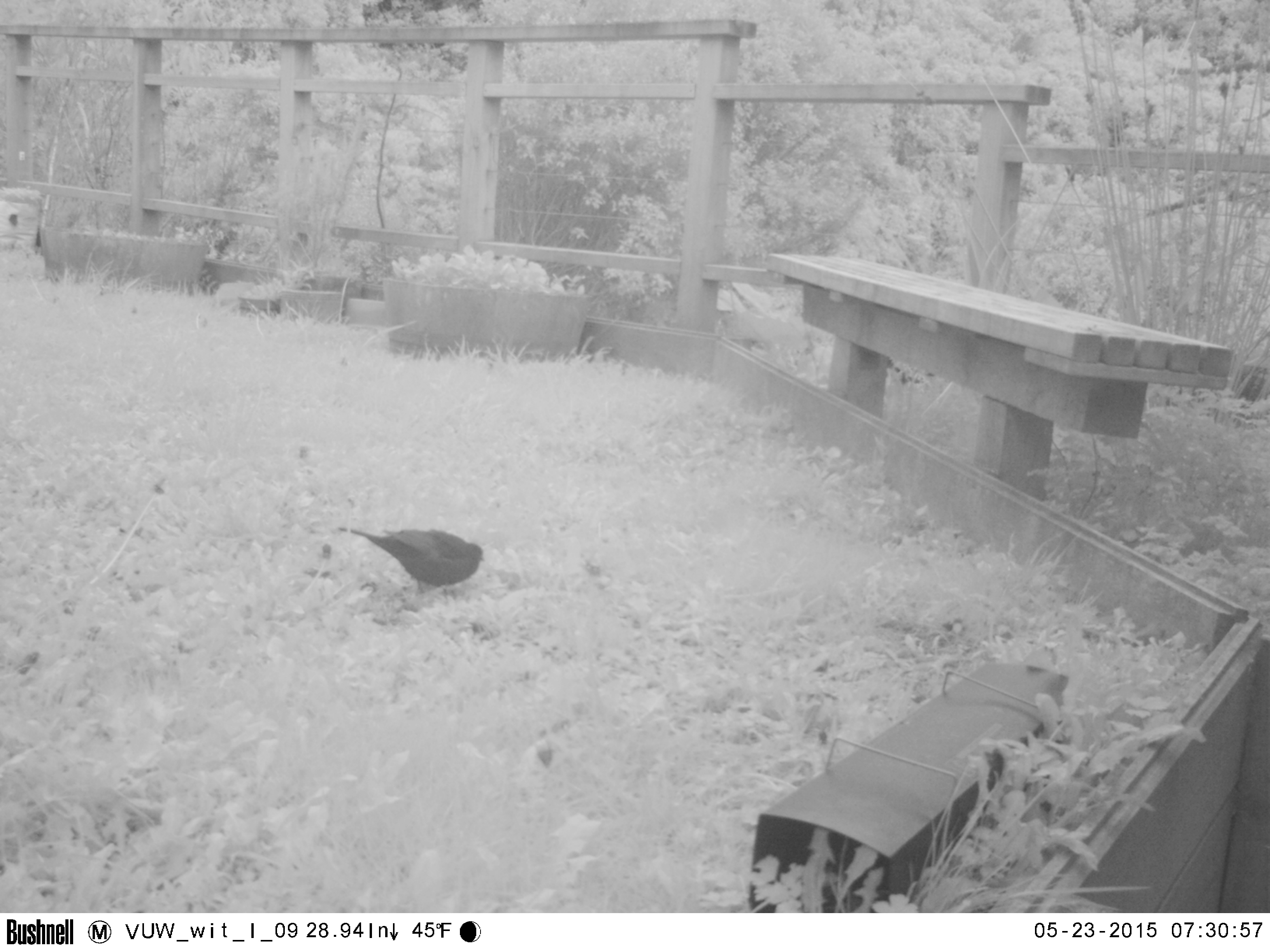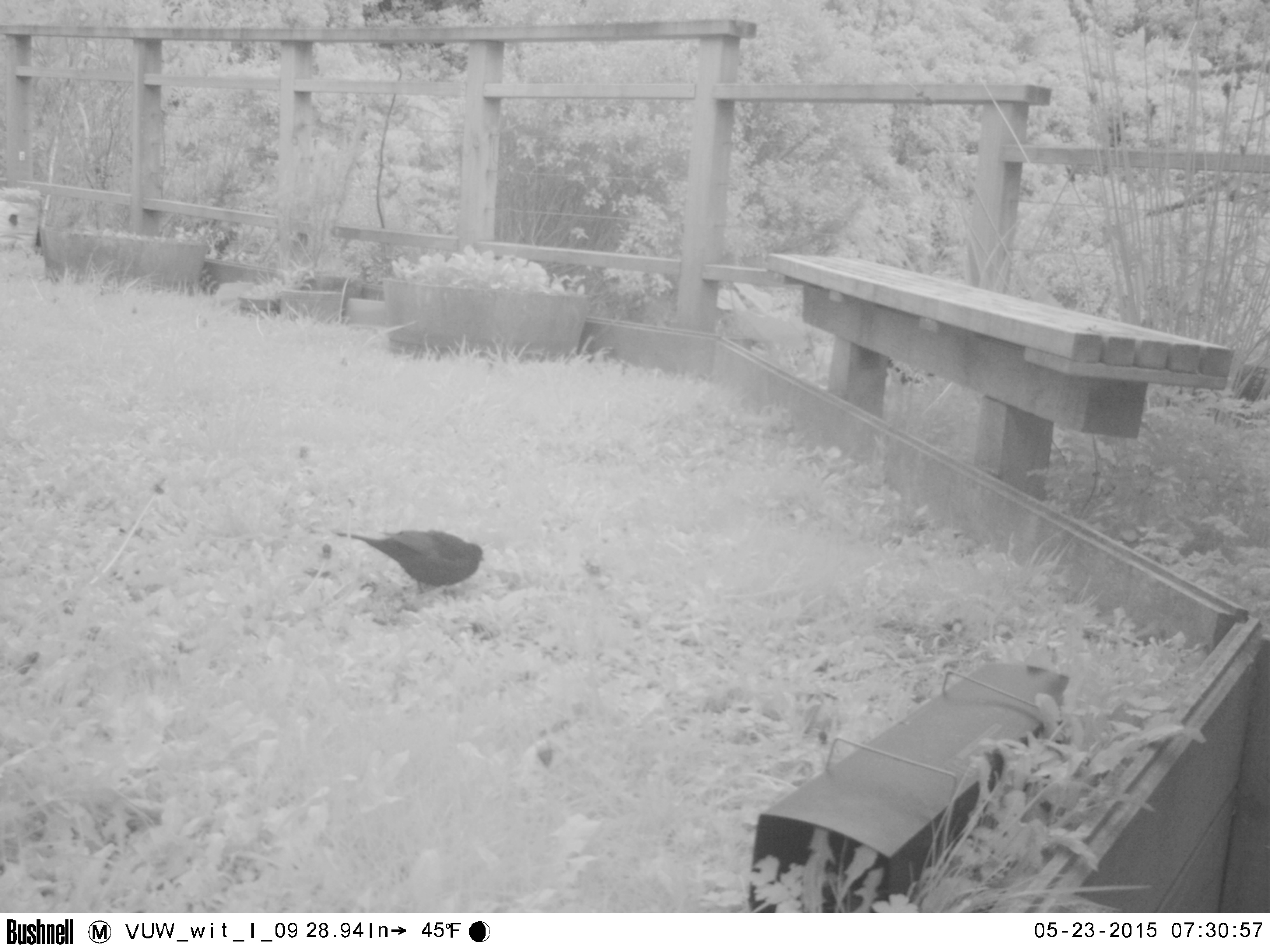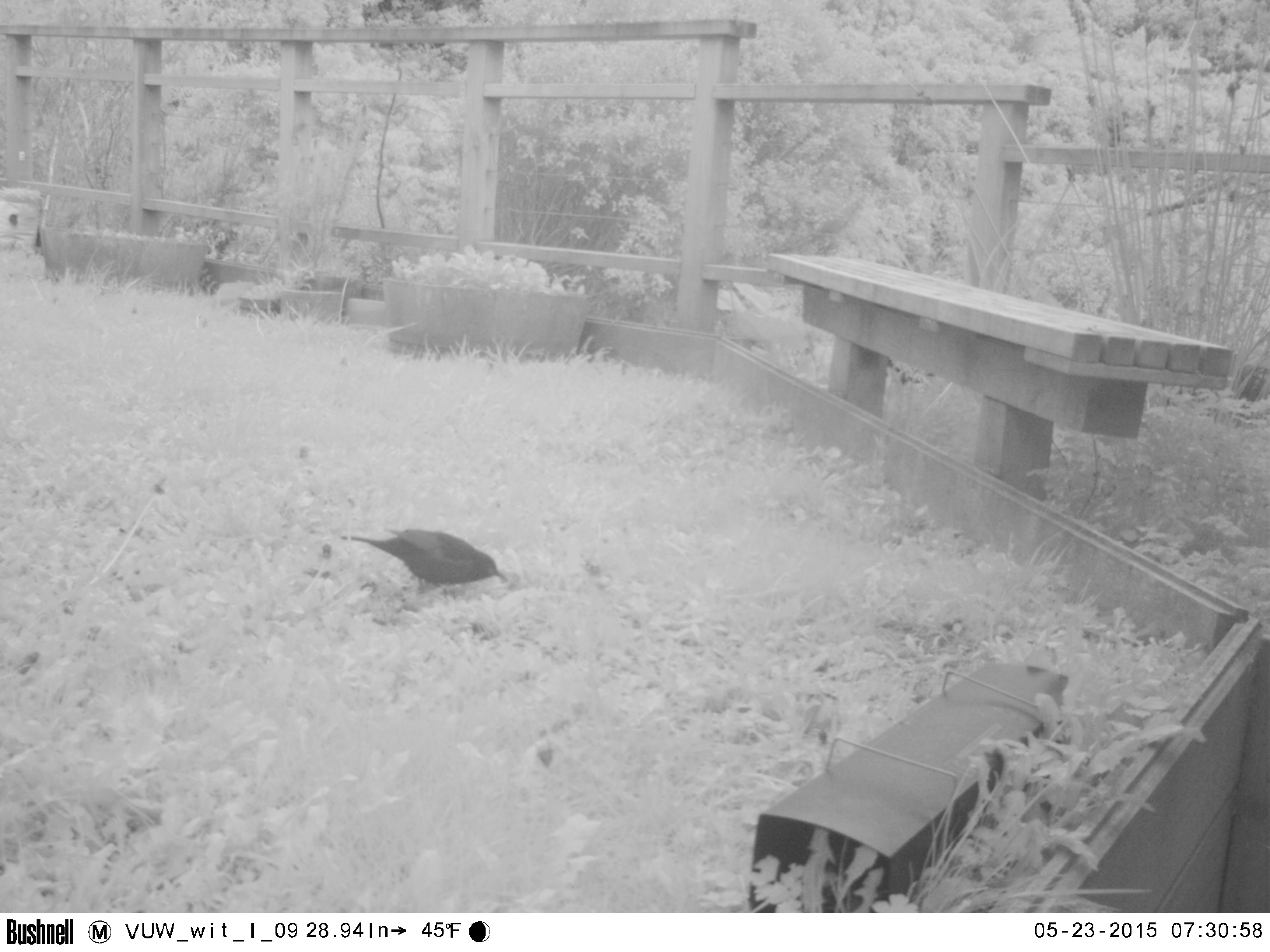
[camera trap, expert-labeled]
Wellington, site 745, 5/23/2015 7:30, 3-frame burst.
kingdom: Animalia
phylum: Chordata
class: Aves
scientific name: Aves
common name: bird